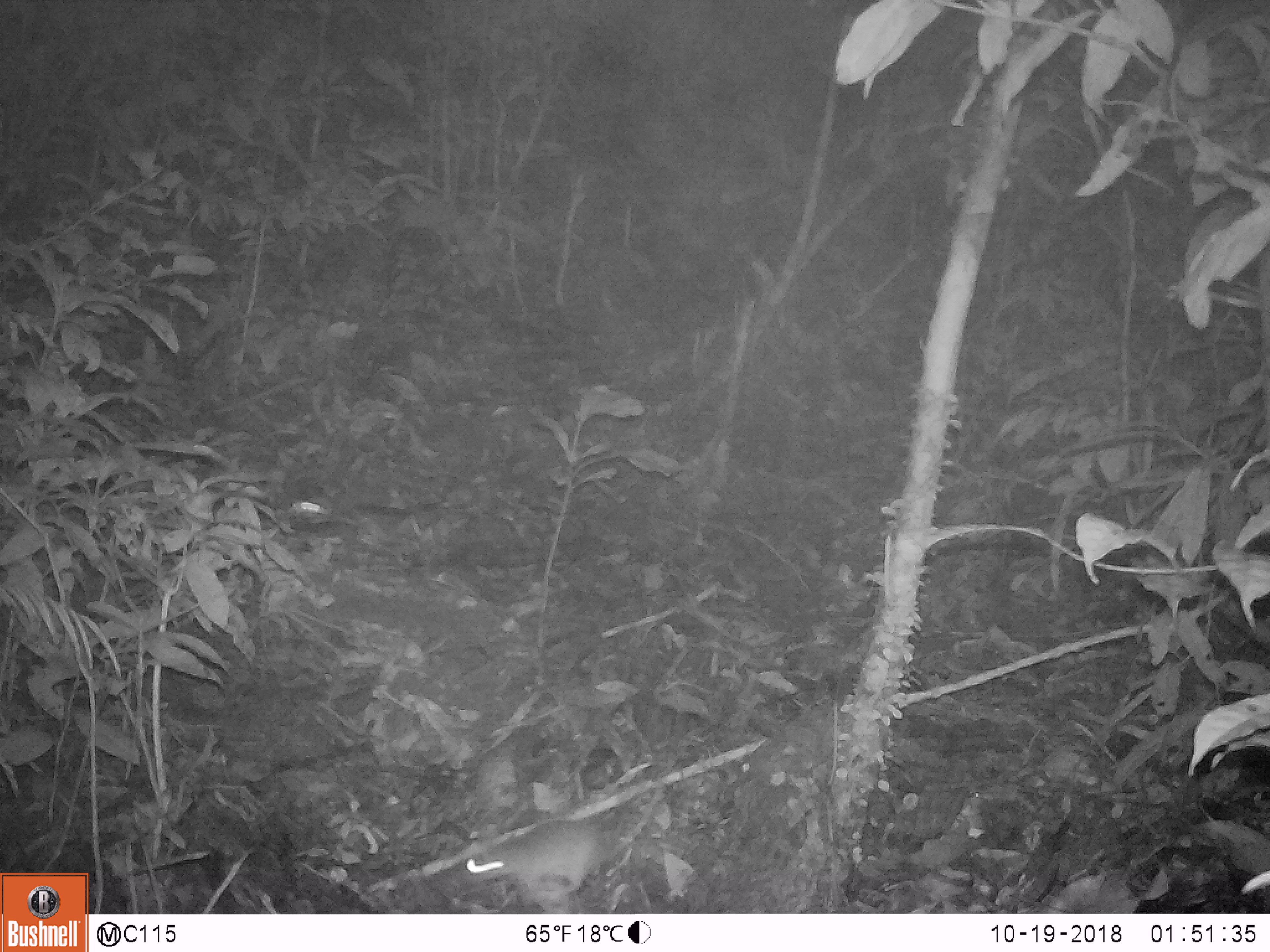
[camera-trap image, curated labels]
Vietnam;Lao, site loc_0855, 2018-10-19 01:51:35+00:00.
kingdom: Animalia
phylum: Chordata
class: Mammalia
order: Rodentia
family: Muridae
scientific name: Muridae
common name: old-world mice and rats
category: unidentified murid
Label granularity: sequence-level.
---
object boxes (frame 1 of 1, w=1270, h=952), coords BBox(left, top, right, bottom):
unidentified murid: BBox(464, 812, 611, 914)